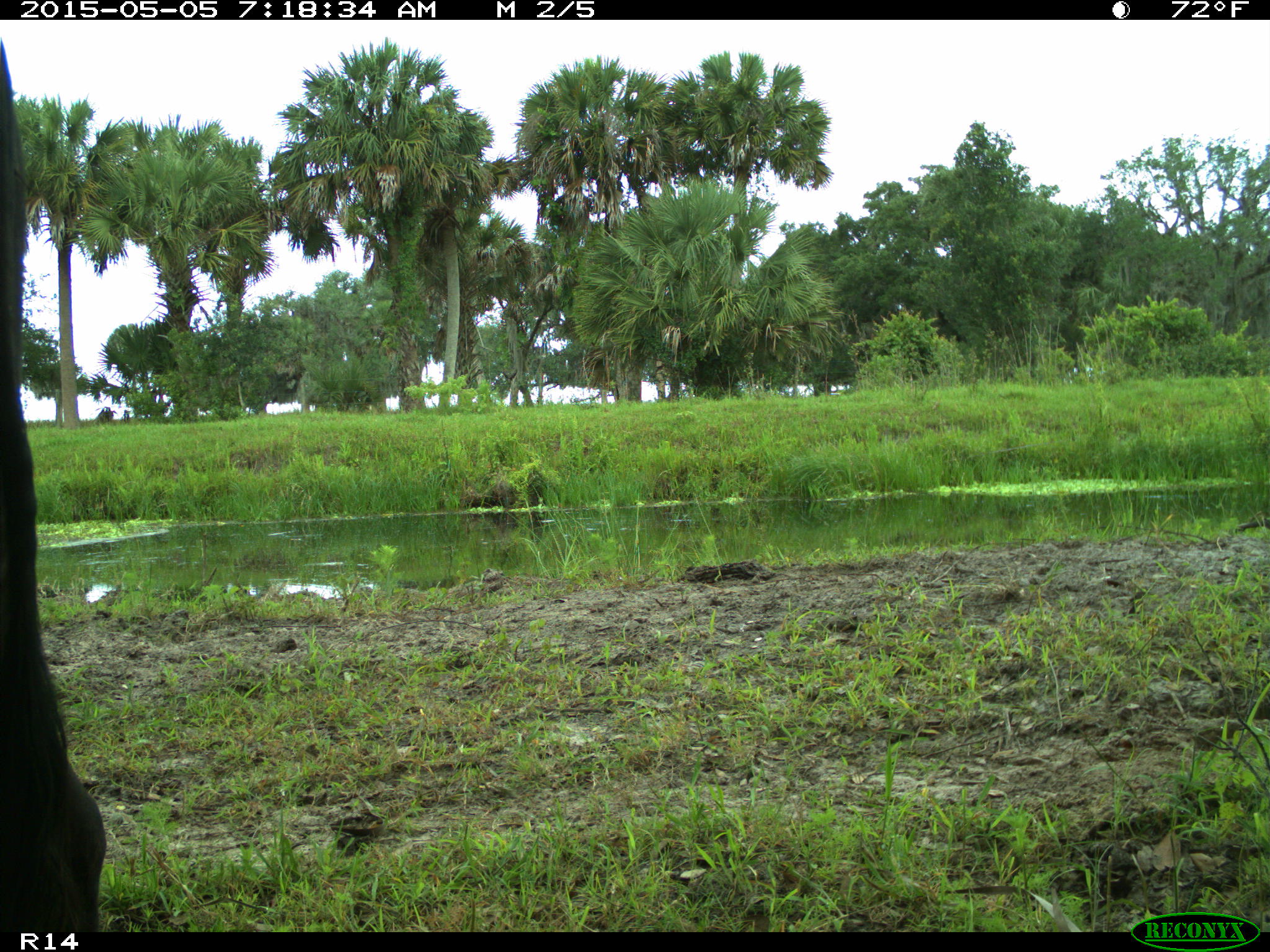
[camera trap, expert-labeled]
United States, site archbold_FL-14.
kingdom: Animalia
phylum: Chordata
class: Mammalia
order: Artiodactyla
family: Bovidae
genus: Bos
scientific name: Bos taurus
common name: domestic cow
Bos taurus (domestic cow).